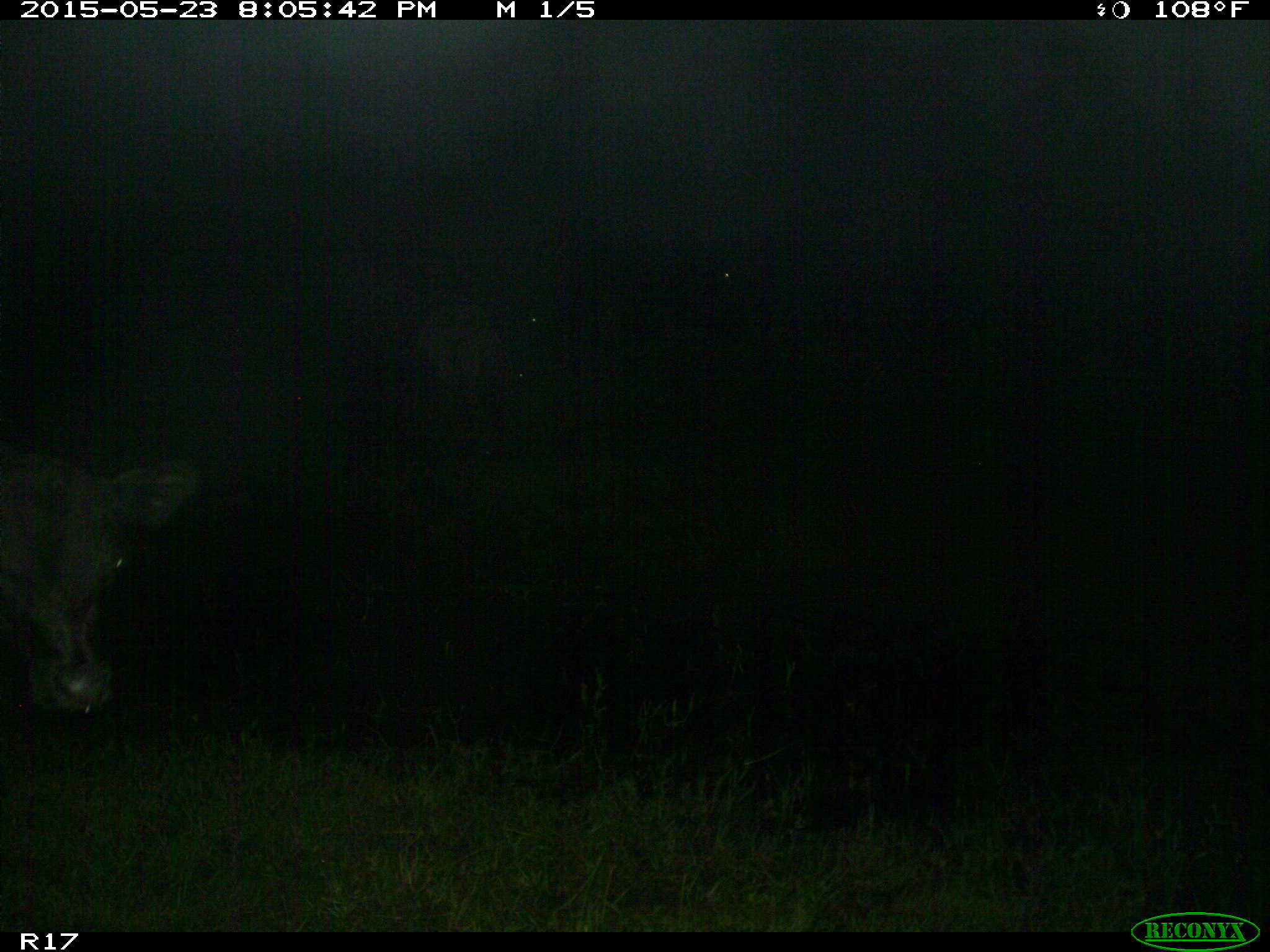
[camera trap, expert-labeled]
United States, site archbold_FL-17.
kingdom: Animalia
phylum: Chordata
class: Mammalia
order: Artiodactyla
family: Bovidae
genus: Bos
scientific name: Bos taurus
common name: domestic cow